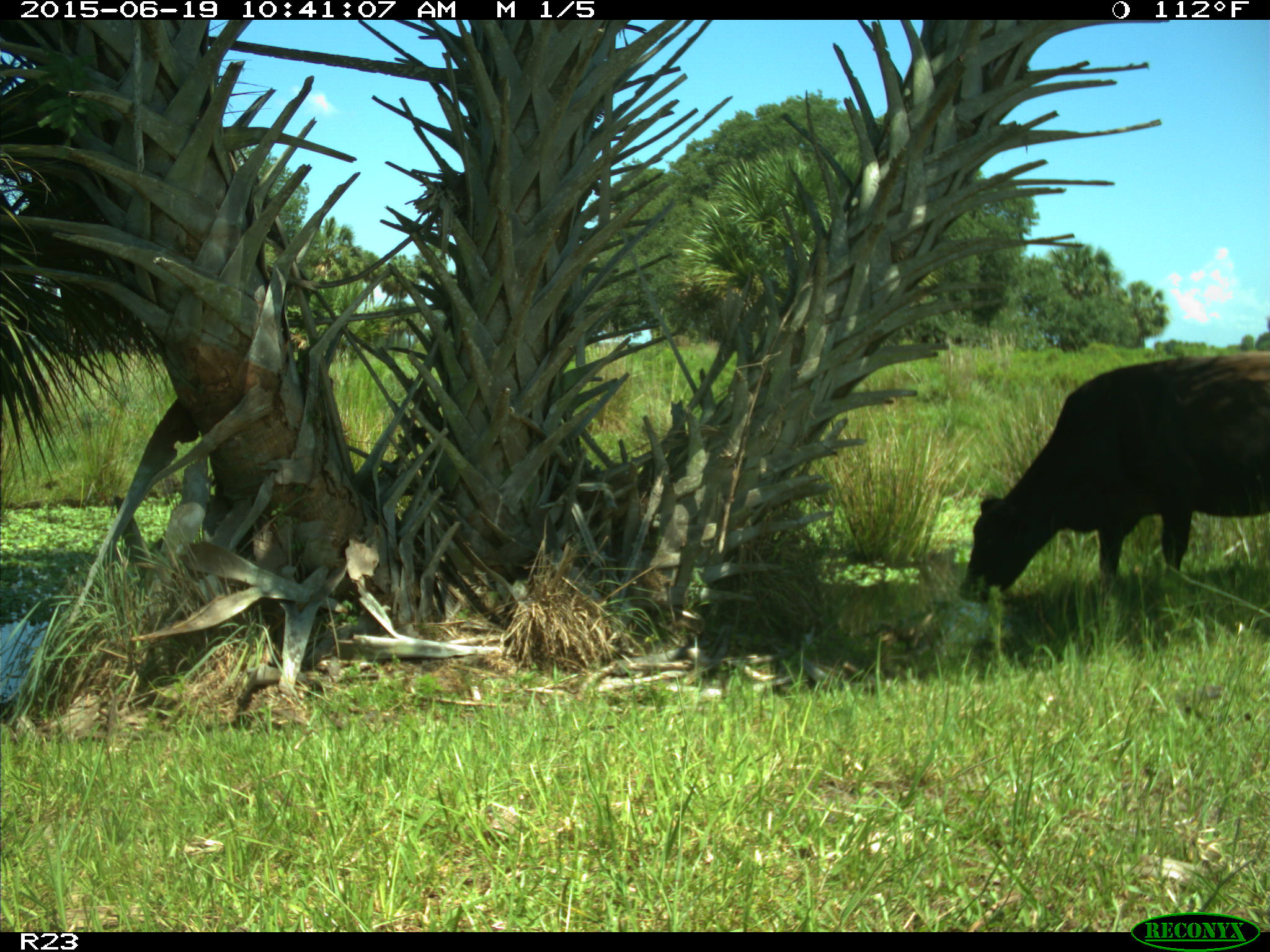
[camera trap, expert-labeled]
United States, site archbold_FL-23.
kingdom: Animalia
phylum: Chordata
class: Mammalia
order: Artiodactyla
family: Bovidae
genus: Bos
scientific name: Bos taurus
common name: domestic cow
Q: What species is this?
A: Bos taurus (domestic cow).